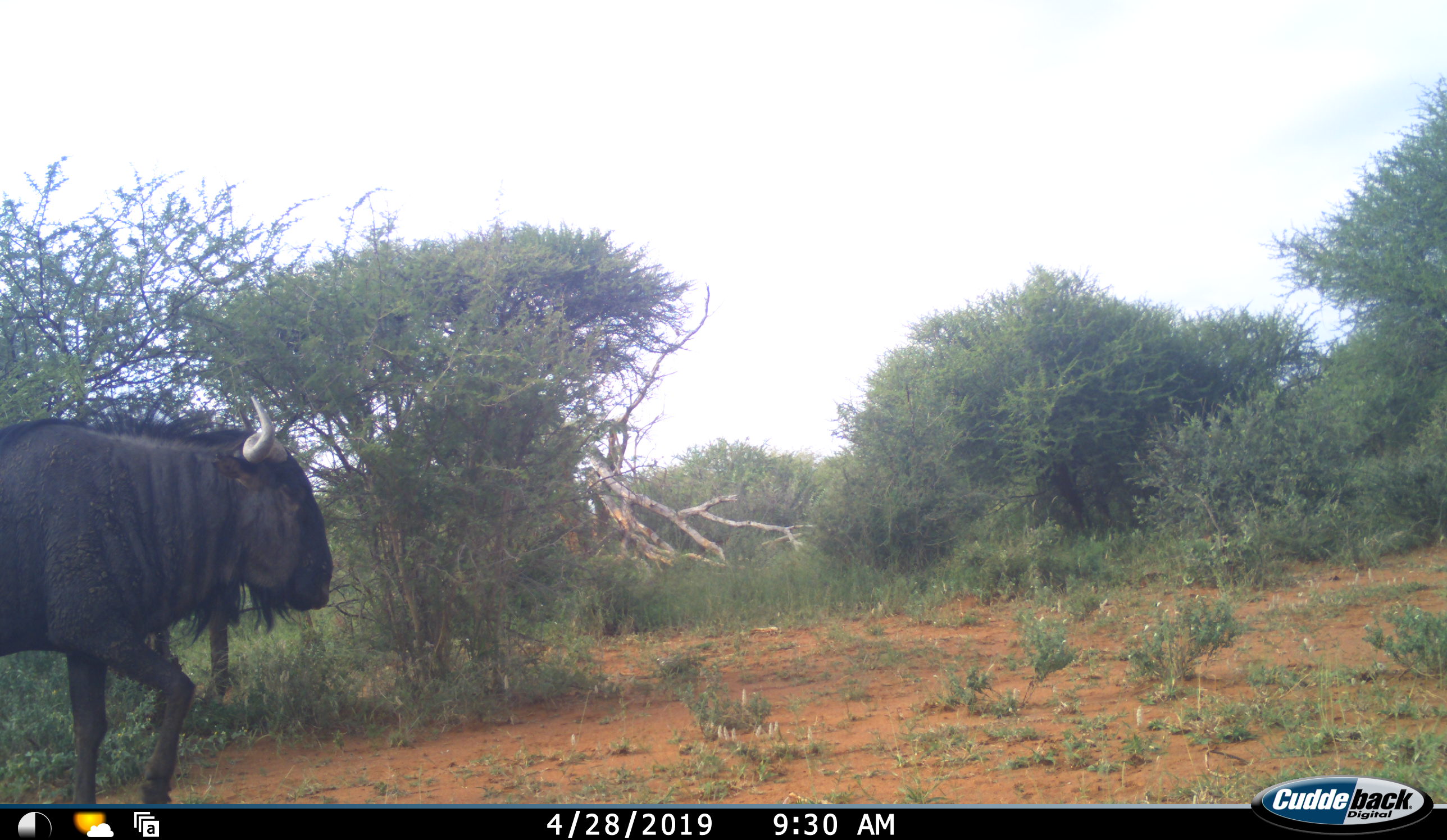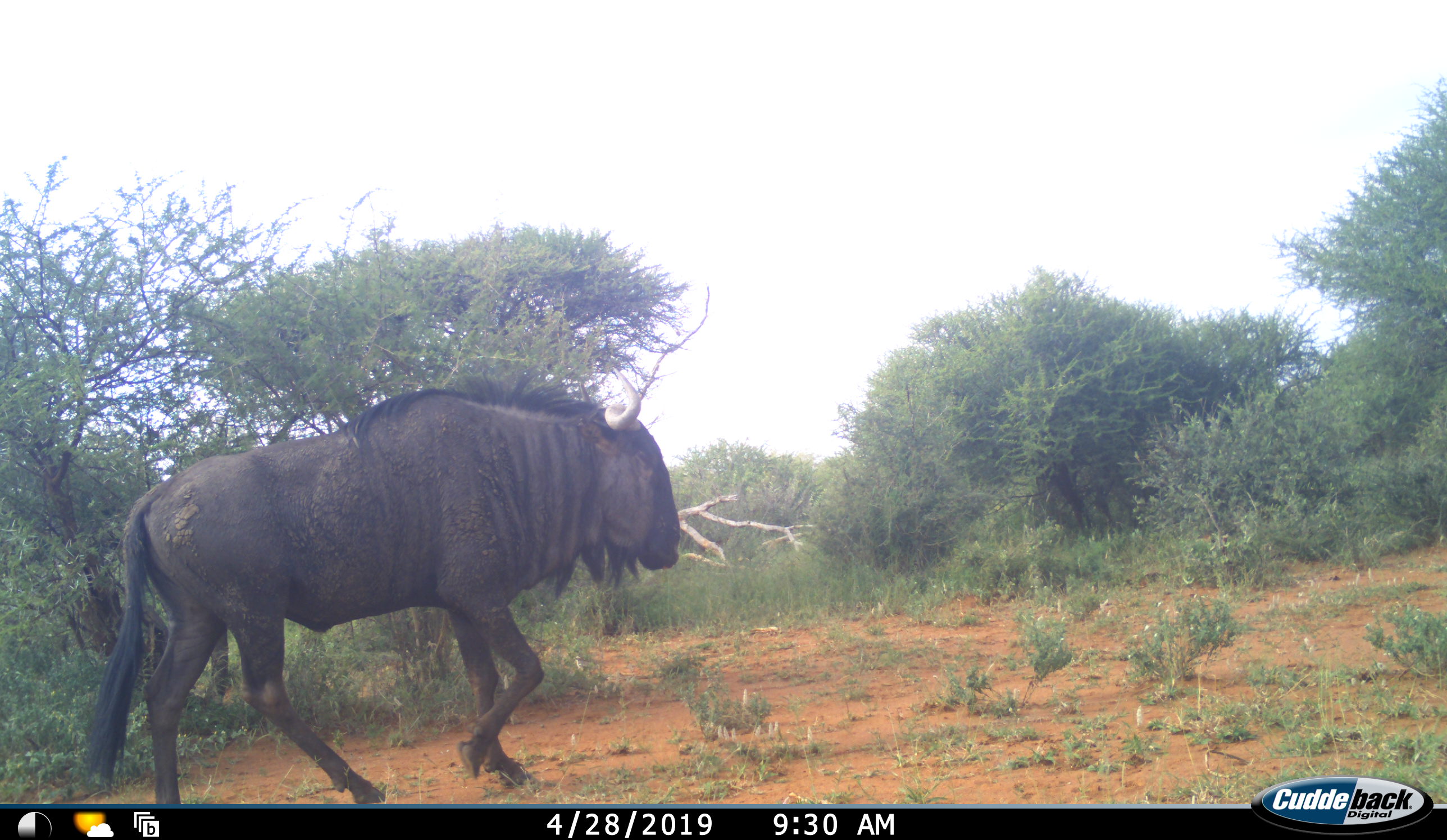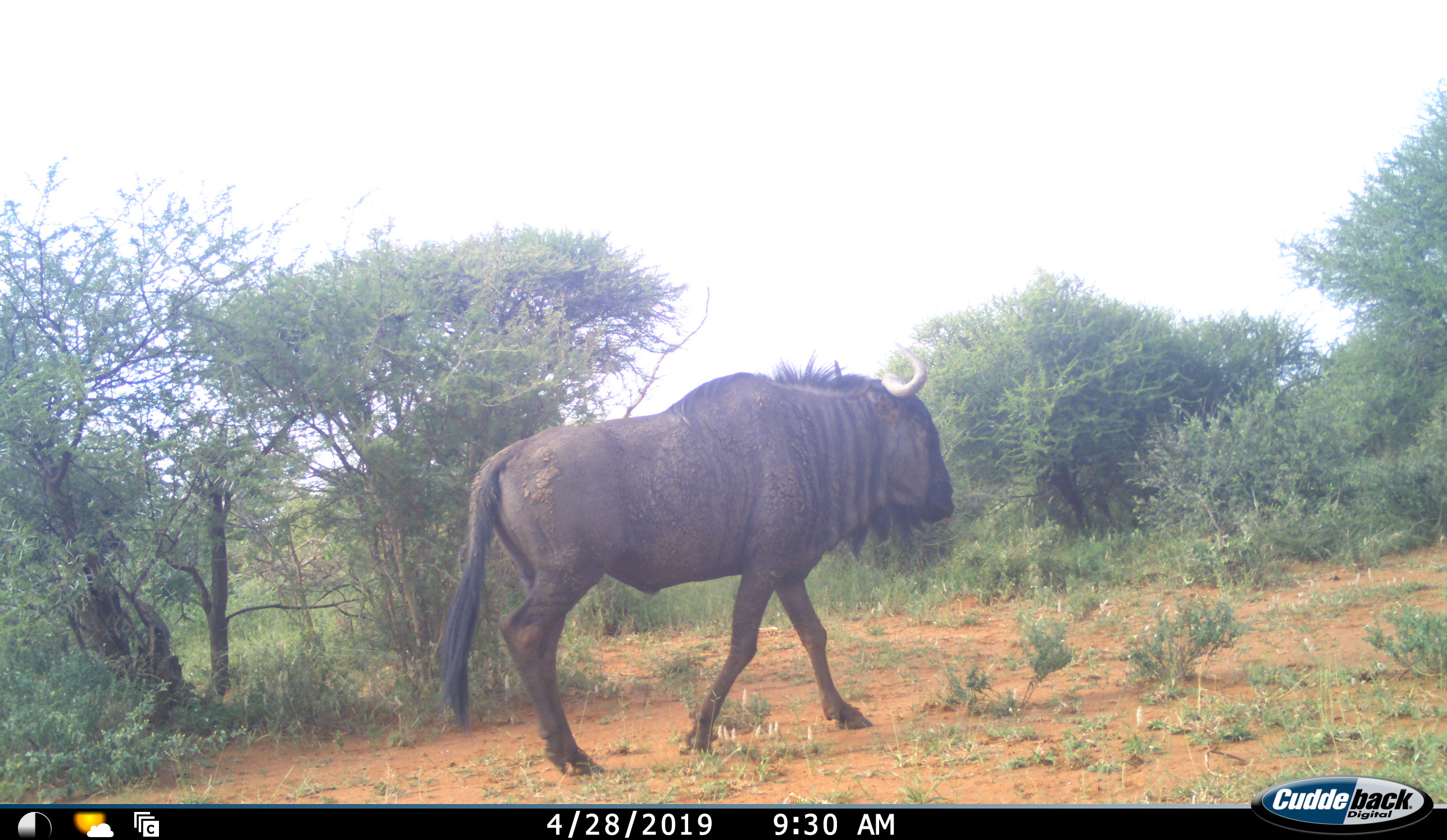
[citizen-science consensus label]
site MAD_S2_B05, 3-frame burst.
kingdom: Animalia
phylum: Chordata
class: Mammalia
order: Artiodactyla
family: Bovidae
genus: Connochaetes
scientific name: Connochaetes taurinus taurinus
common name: blue wildebeest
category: wildebeestblue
Wildebeestblue (blue wildebeest) (Connochaetes taurinus taurinus), count 1. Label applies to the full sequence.